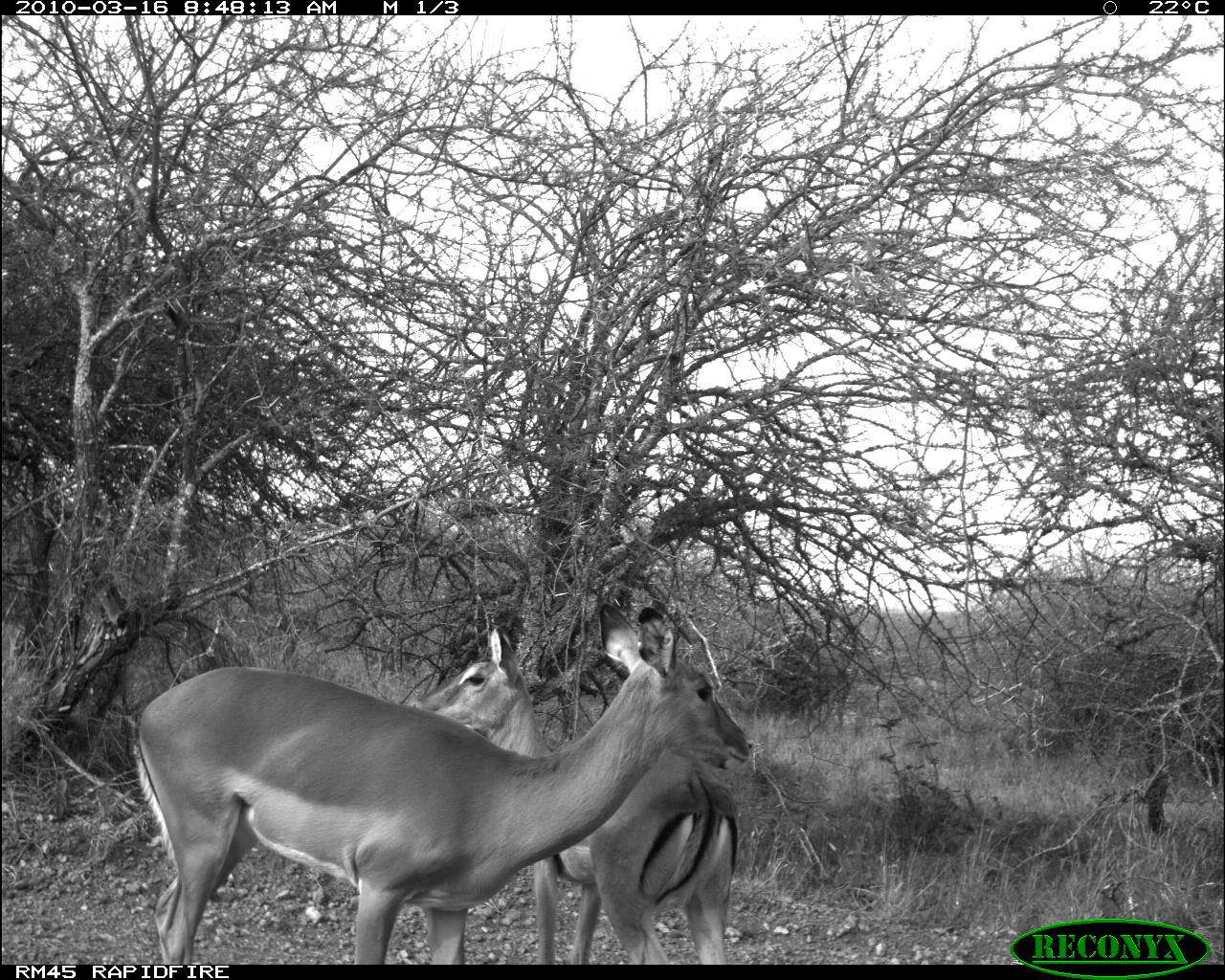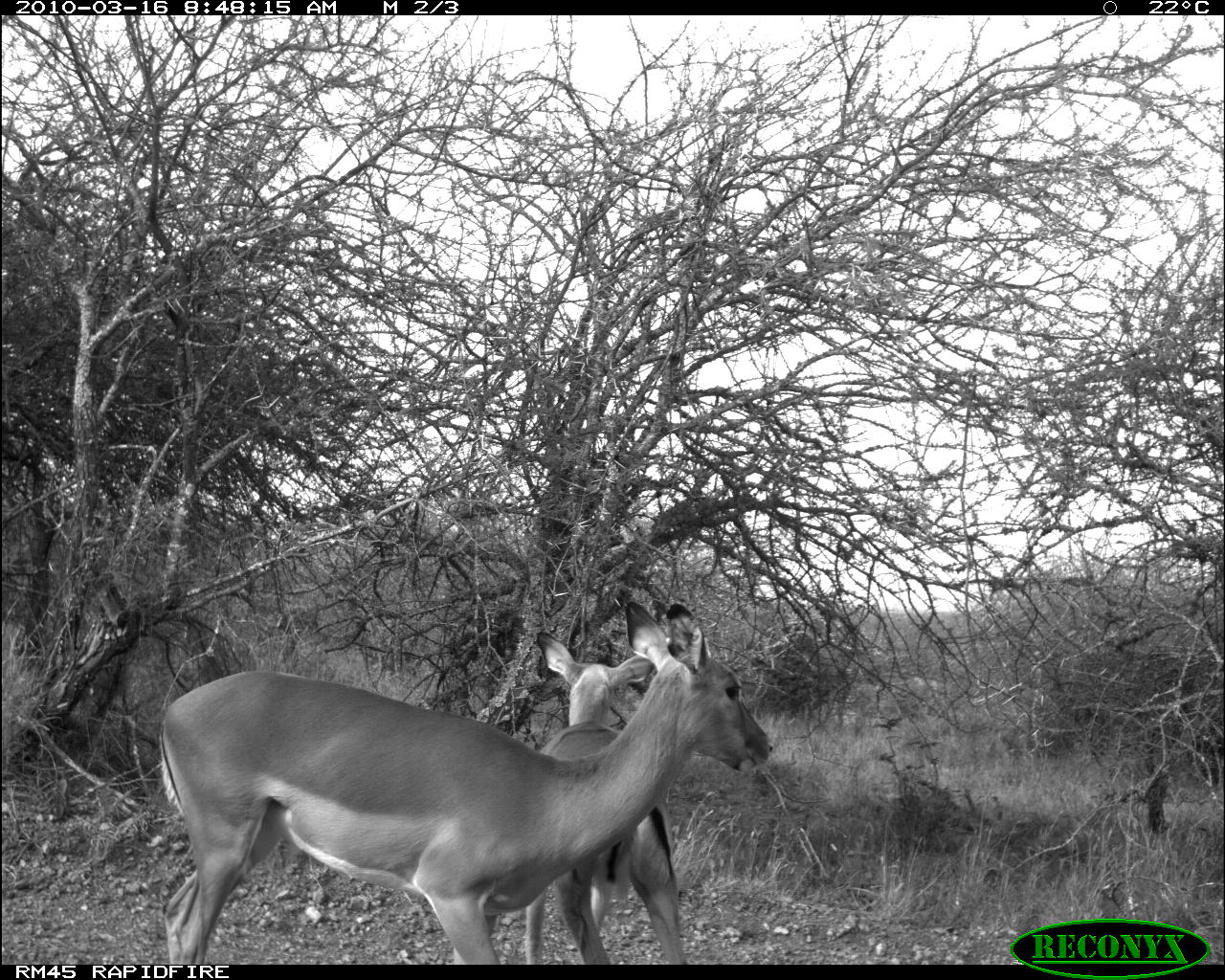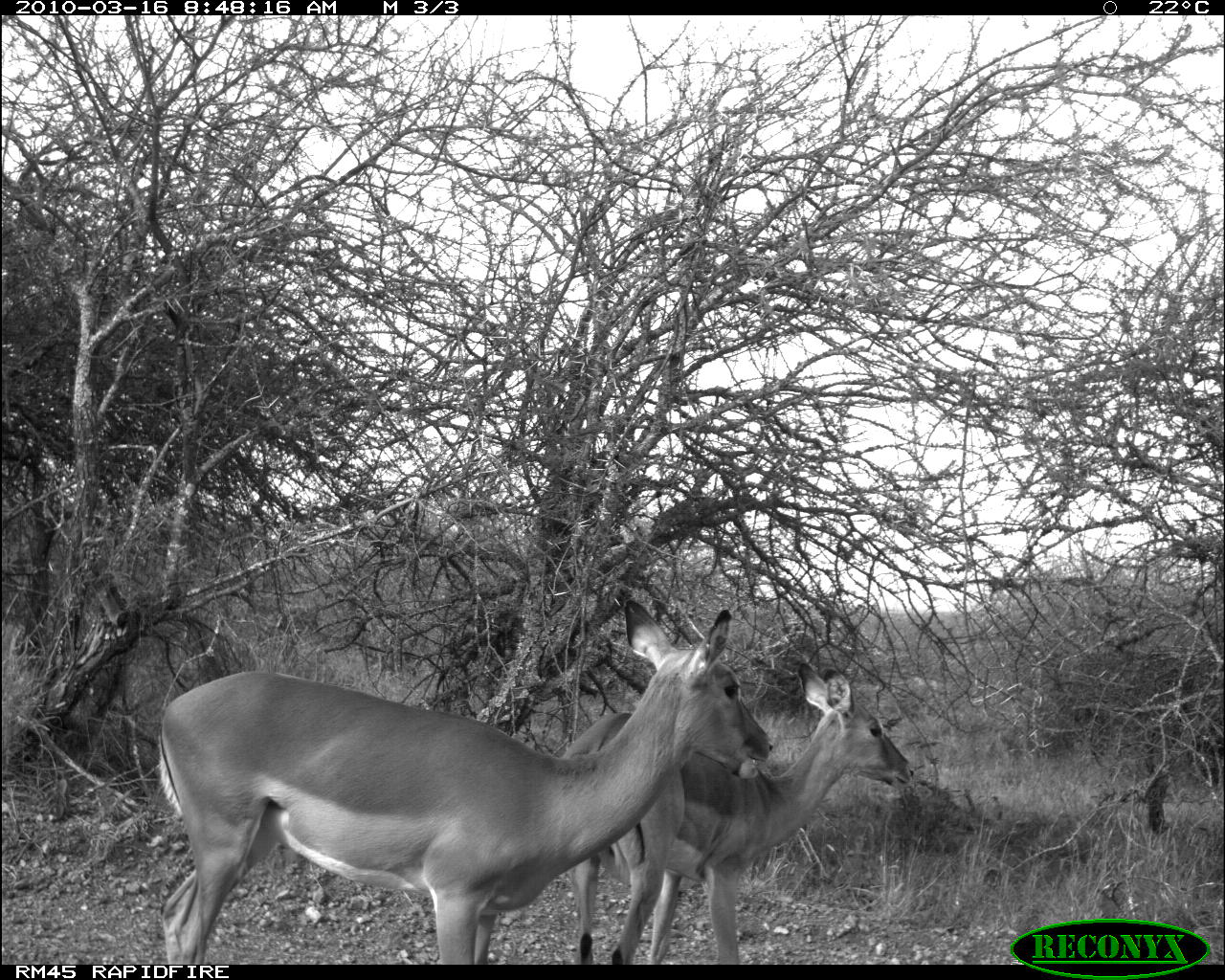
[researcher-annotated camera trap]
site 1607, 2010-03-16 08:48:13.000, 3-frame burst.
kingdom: Animalia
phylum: Chordata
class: Mammalia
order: Artiodactyla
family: Bovidae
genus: Aepyceros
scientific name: Aepyceros melampus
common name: impala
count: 2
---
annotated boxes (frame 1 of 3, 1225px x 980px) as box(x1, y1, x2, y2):
aepyceros melampus: box(139, 604, 755, 956); box(410, 617, 738, 965)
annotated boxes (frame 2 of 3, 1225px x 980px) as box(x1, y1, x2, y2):
aepyceros melampus: box(155, 604, 771, 956); box(520, 629, 679, 965)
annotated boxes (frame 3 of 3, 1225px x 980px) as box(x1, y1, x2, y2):
aepyceros melampus: box(155, 604, 771, 956); box(561, 660, 914, 965)